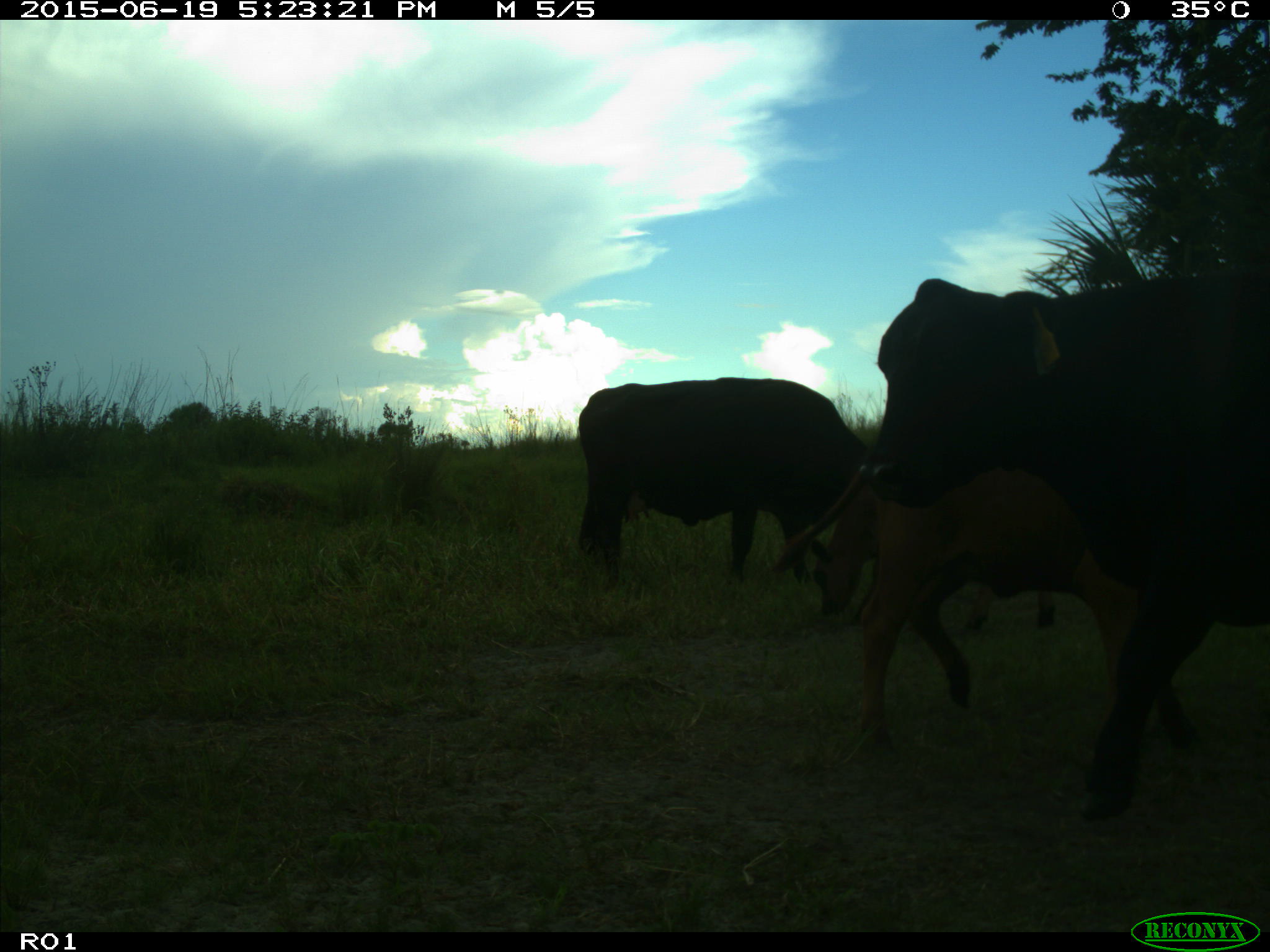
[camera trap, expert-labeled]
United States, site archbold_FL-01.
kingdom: Animalia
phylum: Chordata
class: Mammalia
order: Artiodactyla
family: Bovidae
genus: Bos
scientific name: Bos taurus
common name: domestic cow